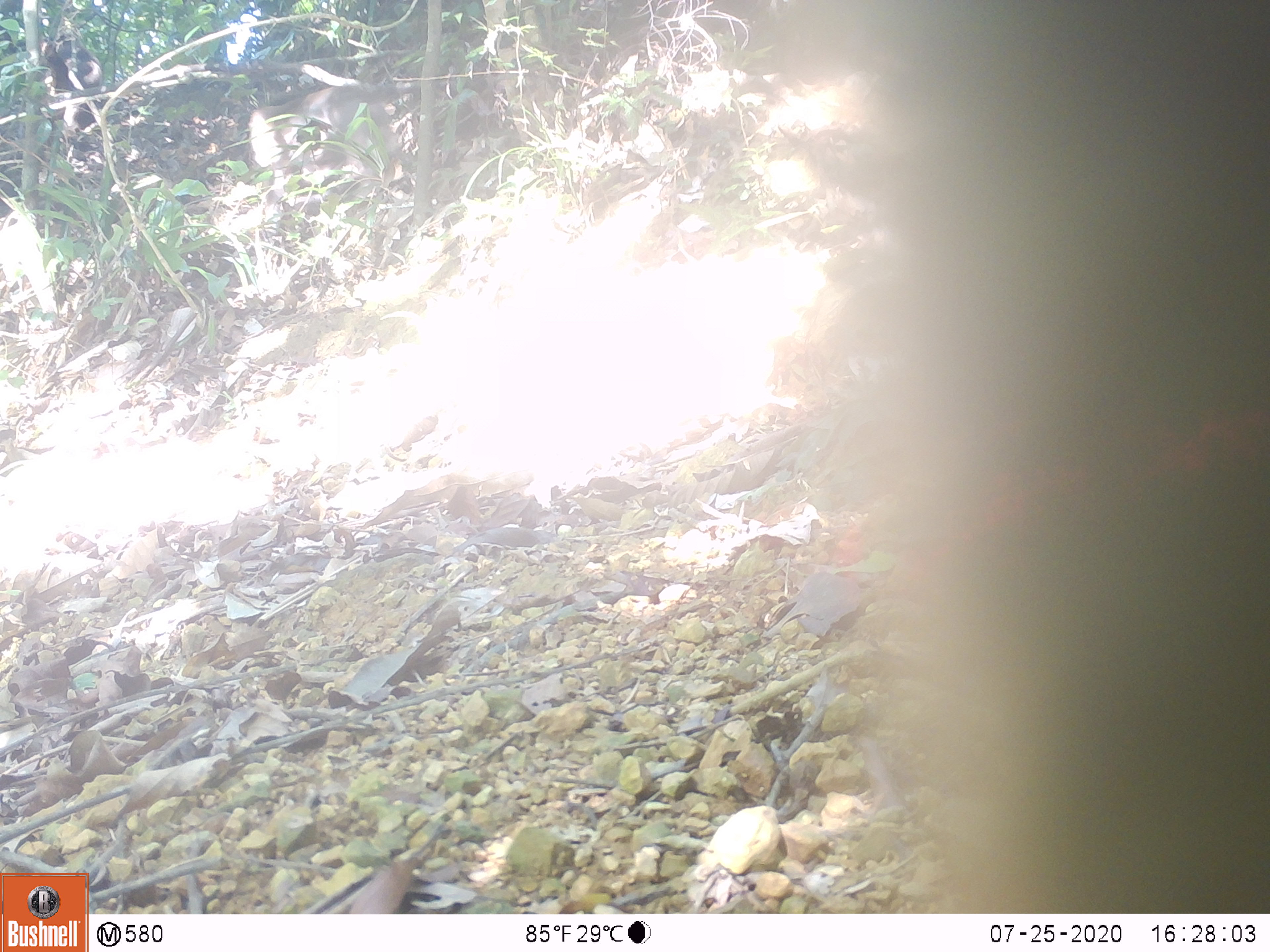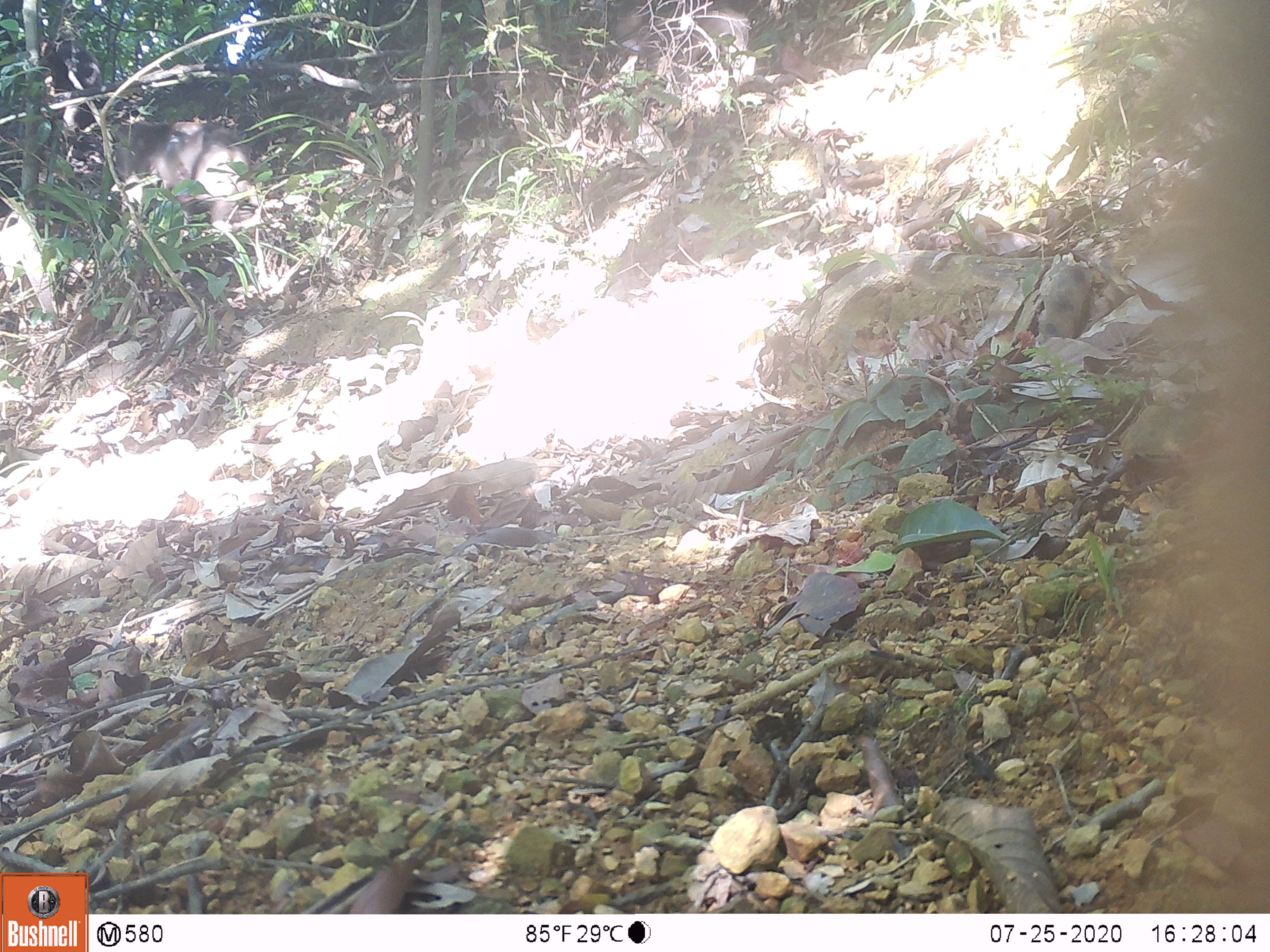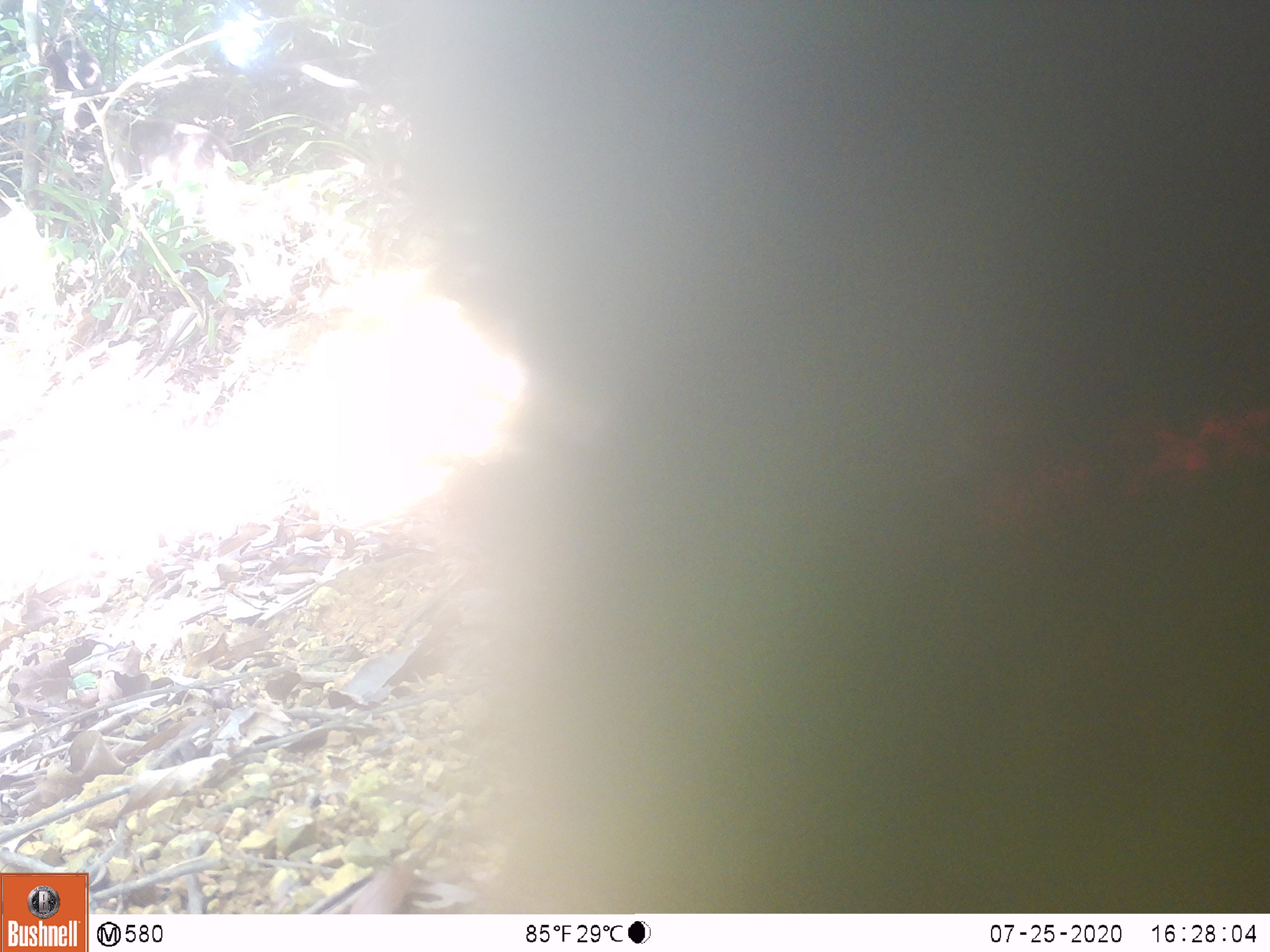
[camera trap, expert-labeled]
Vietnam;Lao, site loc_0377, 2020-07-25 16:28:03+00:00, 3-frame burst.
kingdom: Animalia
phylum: Chordata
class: Mammalia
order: Primates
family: Cercopithecidae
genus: Macaca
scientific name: Macaca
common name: macaques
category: assam or rhesus macaque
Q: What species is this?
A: Assam or rhesus macaque (macaques) (Macaca).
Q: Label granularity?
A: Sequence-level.